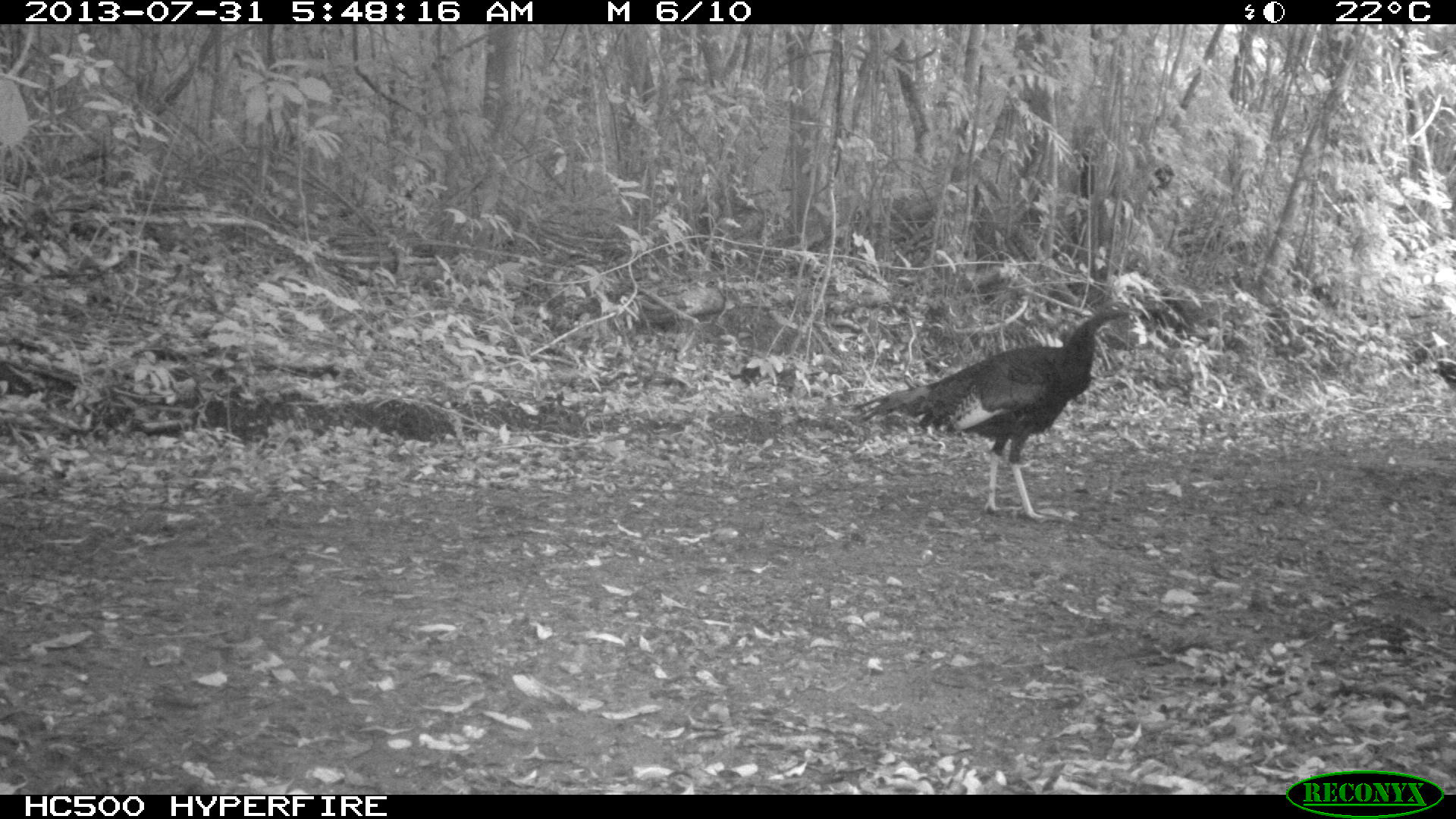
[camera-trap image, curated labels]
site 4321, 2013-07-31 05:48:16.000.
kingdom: Animalia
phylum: Chordata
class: Aves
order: Galliformes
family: Phasianidae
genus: Meleagris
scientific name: Meleagris ocellata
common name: ocellated turkey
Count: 1.